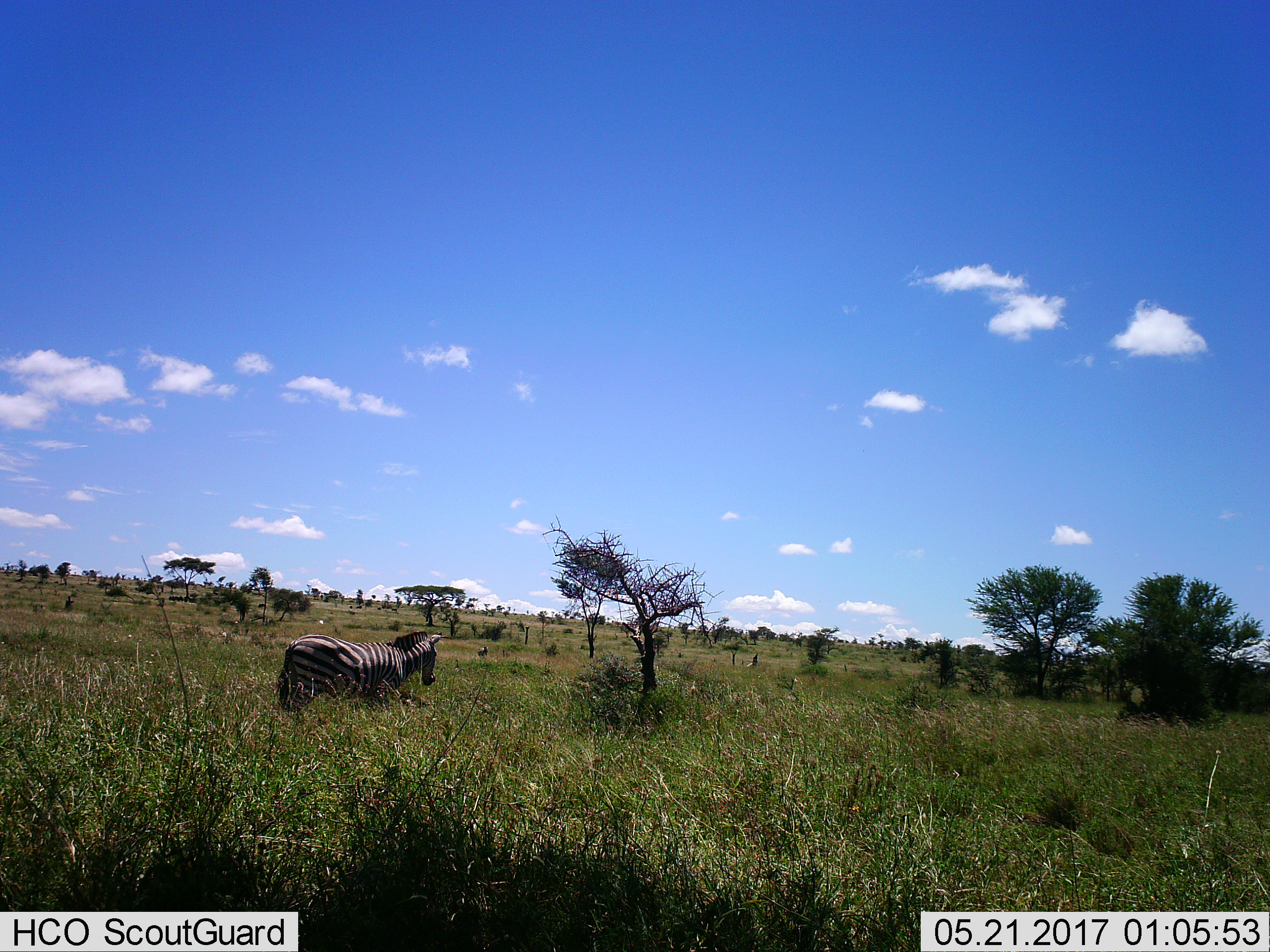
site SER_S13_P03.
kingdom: Animalia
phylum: Chordata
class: Mammalia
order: Perissodactyla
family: Equidae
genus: Equus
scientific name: Equus quagga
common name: plains zebra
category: zebraplains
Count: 1.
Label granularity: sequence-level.